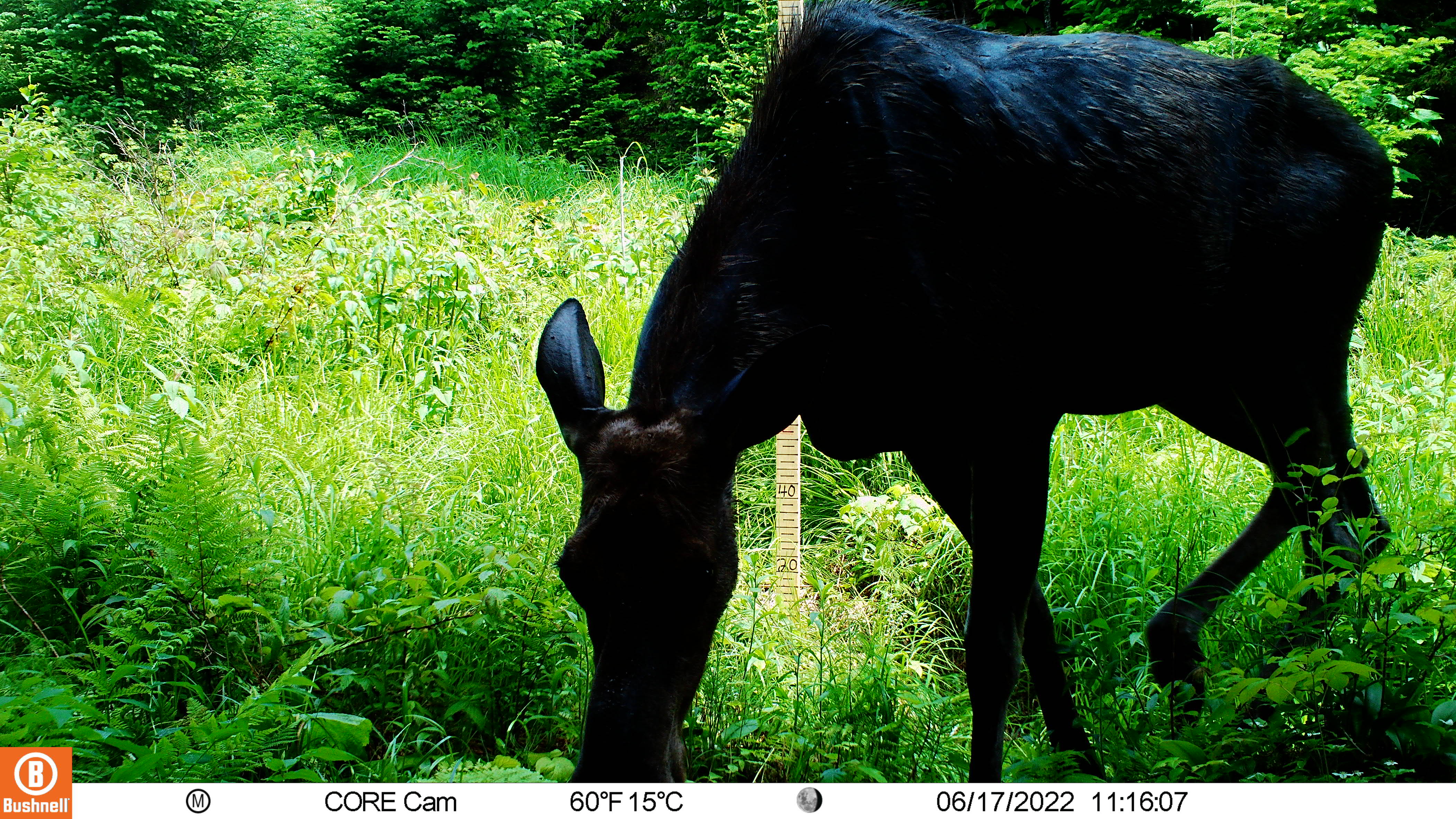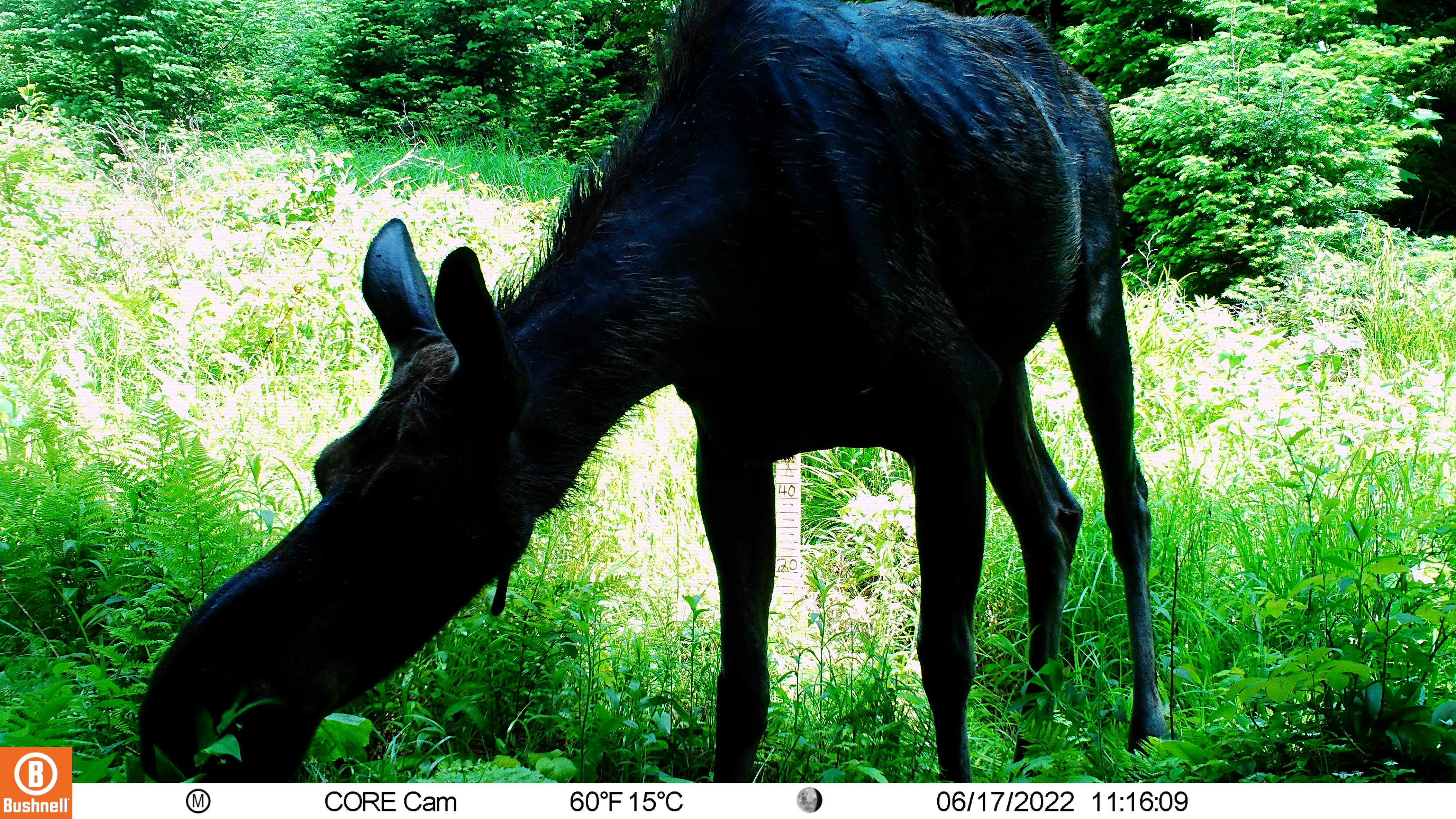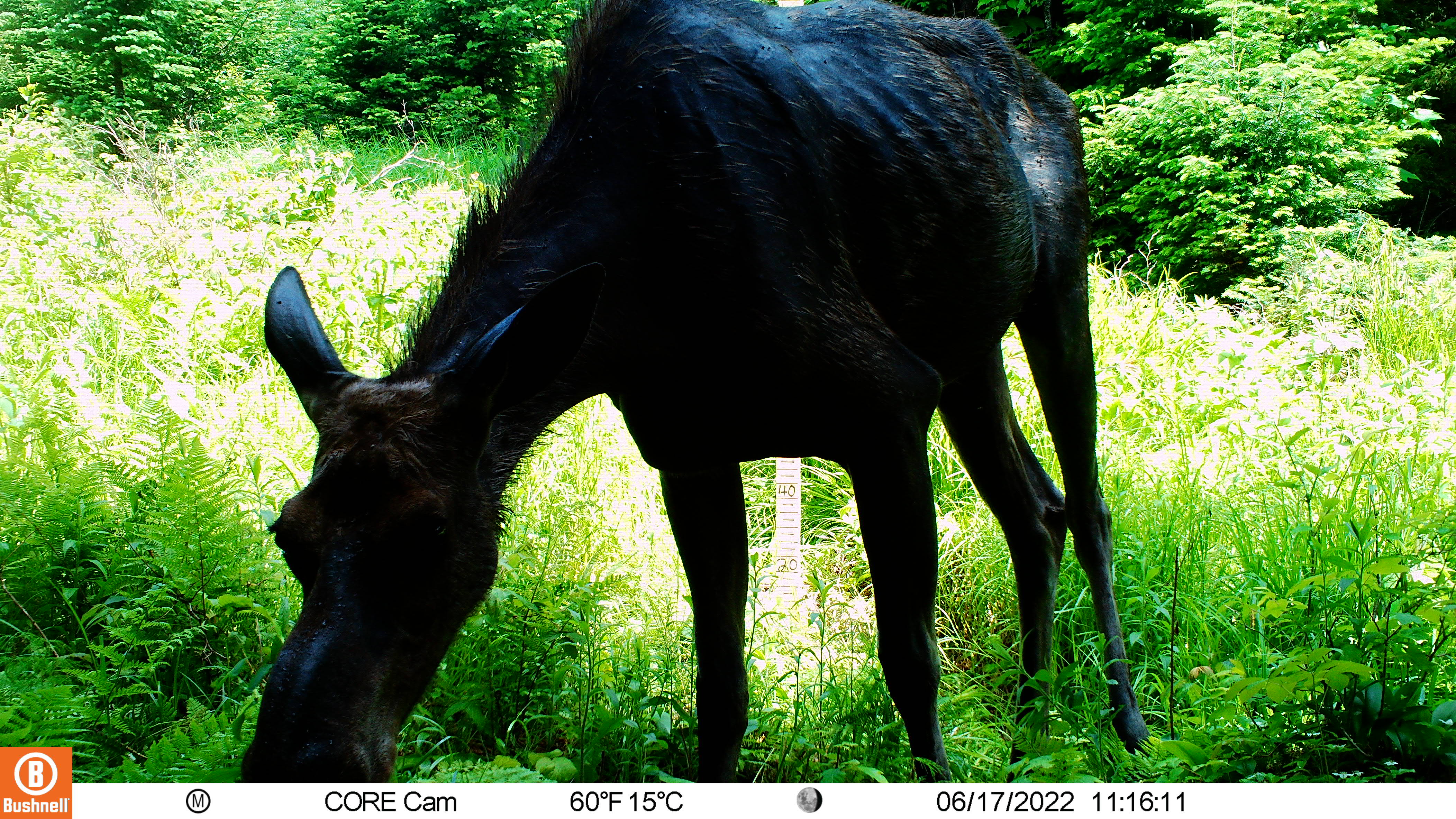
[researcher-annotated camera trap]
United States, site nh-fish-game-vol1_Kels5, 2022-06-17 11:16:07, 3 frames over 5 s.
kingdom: Animalia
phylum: Chordata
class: Mammalia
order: Artiodactyla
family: Cervidae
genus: Alces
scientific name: Alces alces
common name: moose